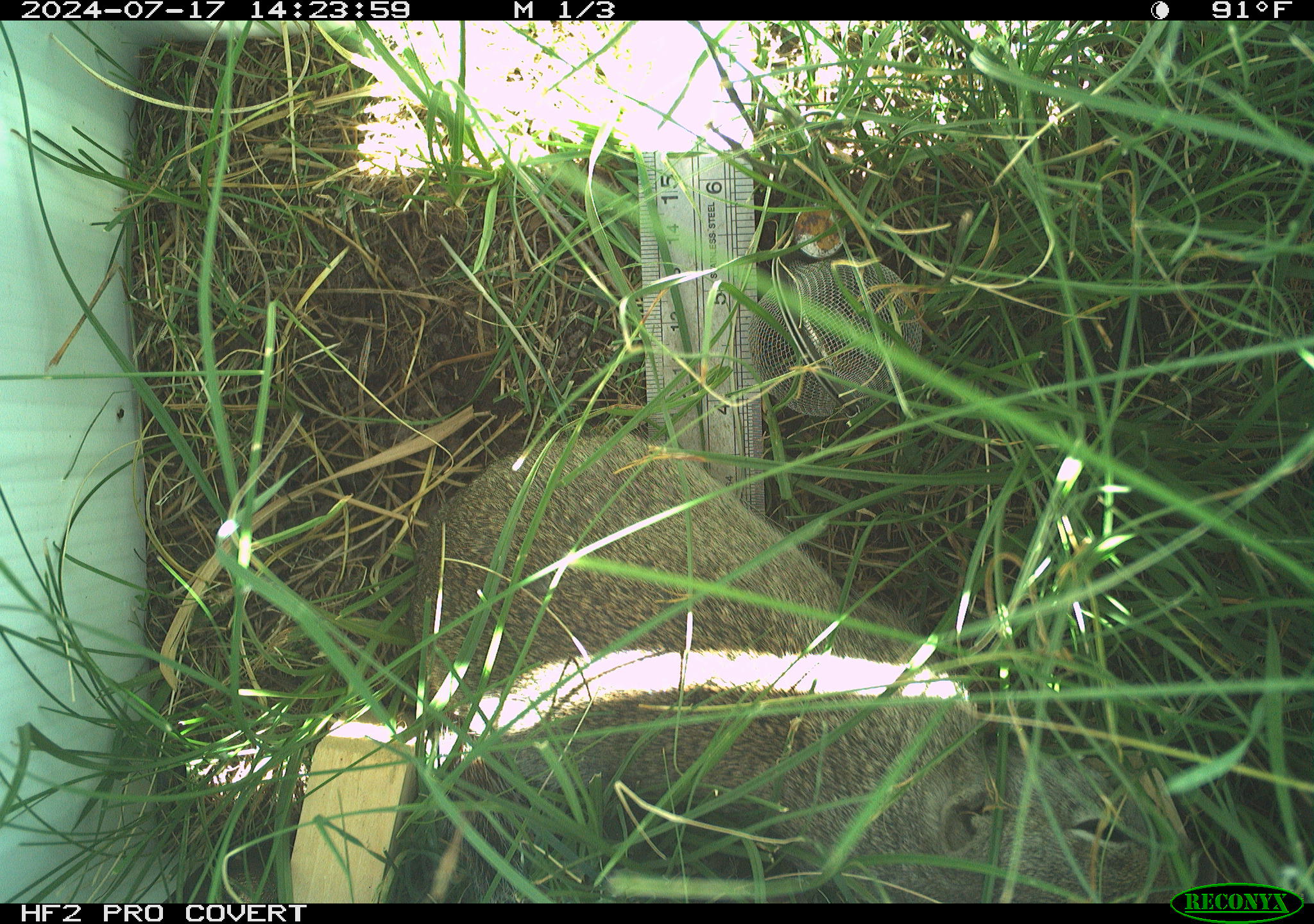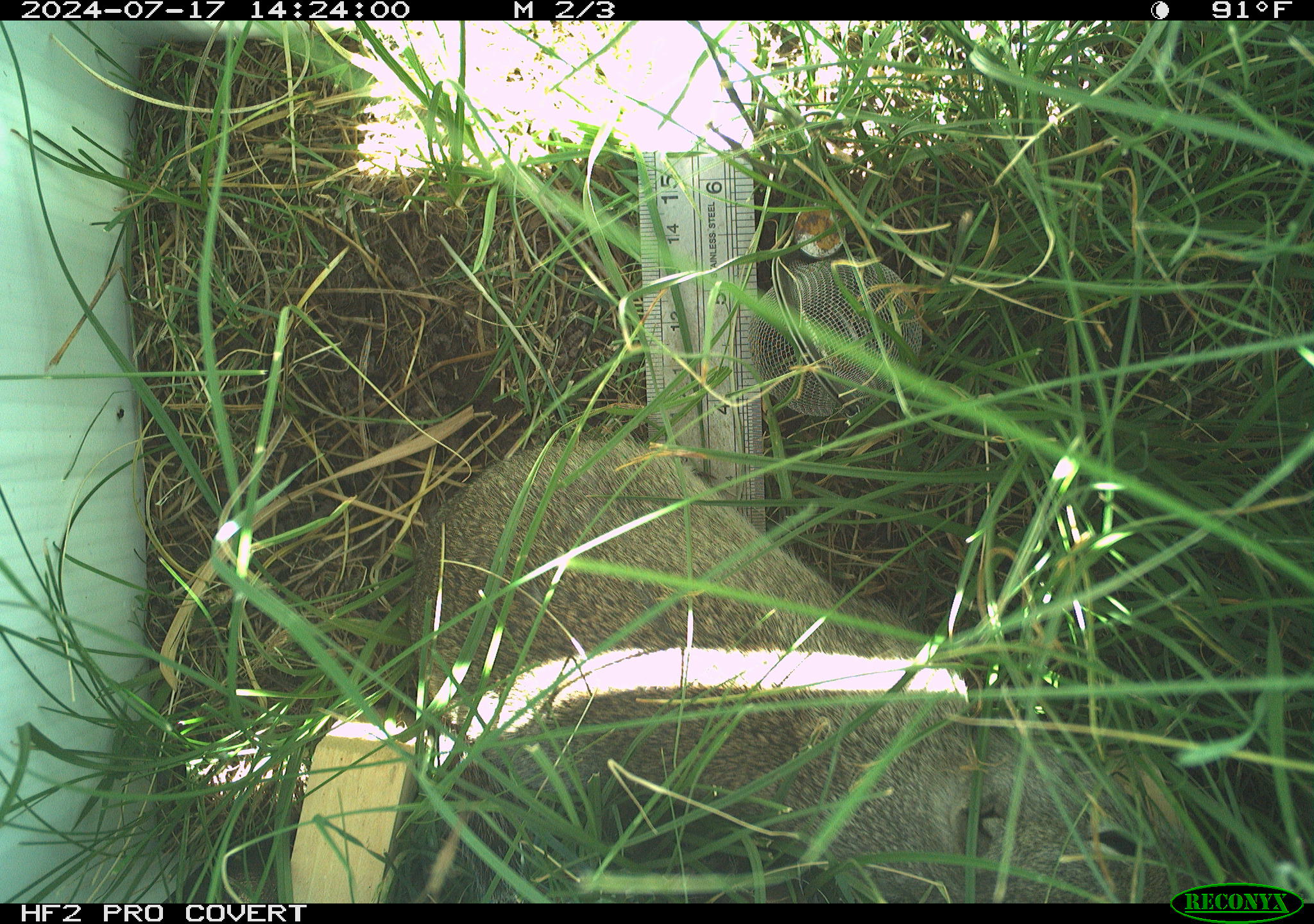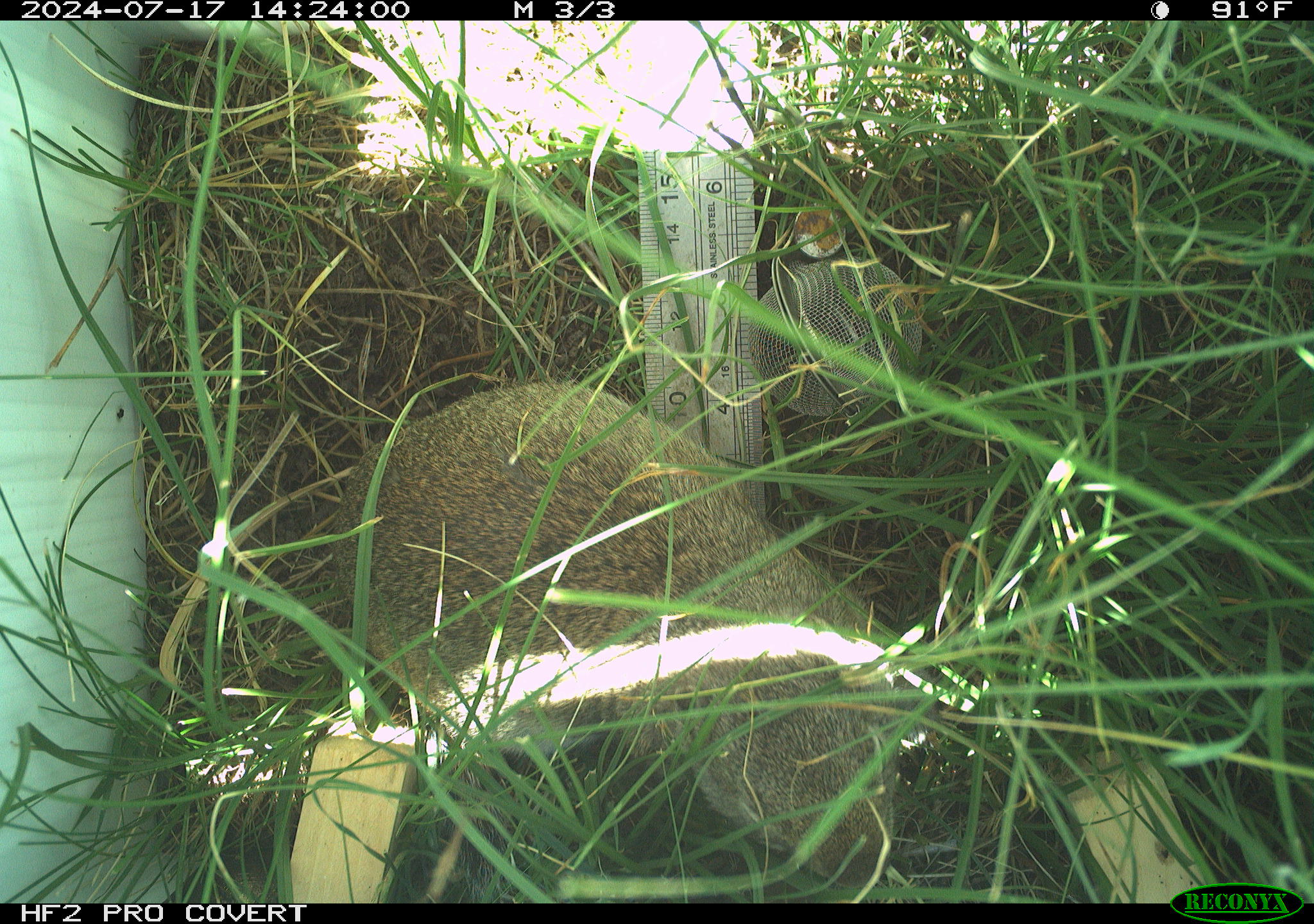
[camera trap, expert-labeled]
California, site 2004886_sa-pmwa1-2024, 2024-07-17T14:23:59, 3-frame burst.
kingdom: Animalia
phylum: Chordata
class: Mammalia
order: Rodentia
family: Sciuridae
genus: Urocitellus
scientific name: Urocitellus beldingi beldingi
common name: belding's ground squirrel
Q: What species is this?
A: Belding's ground squirrel (Urocitellus beldingi beldingi).